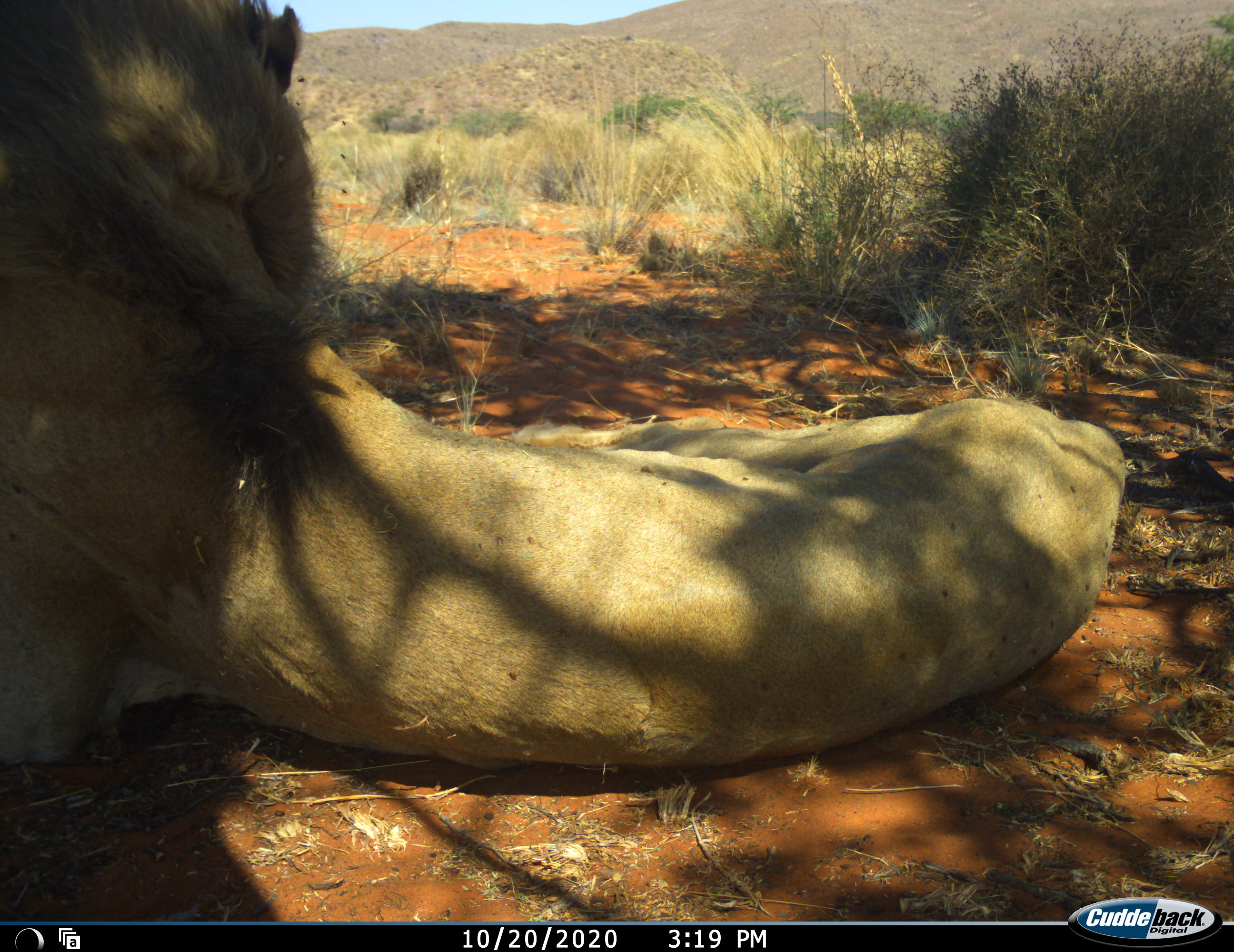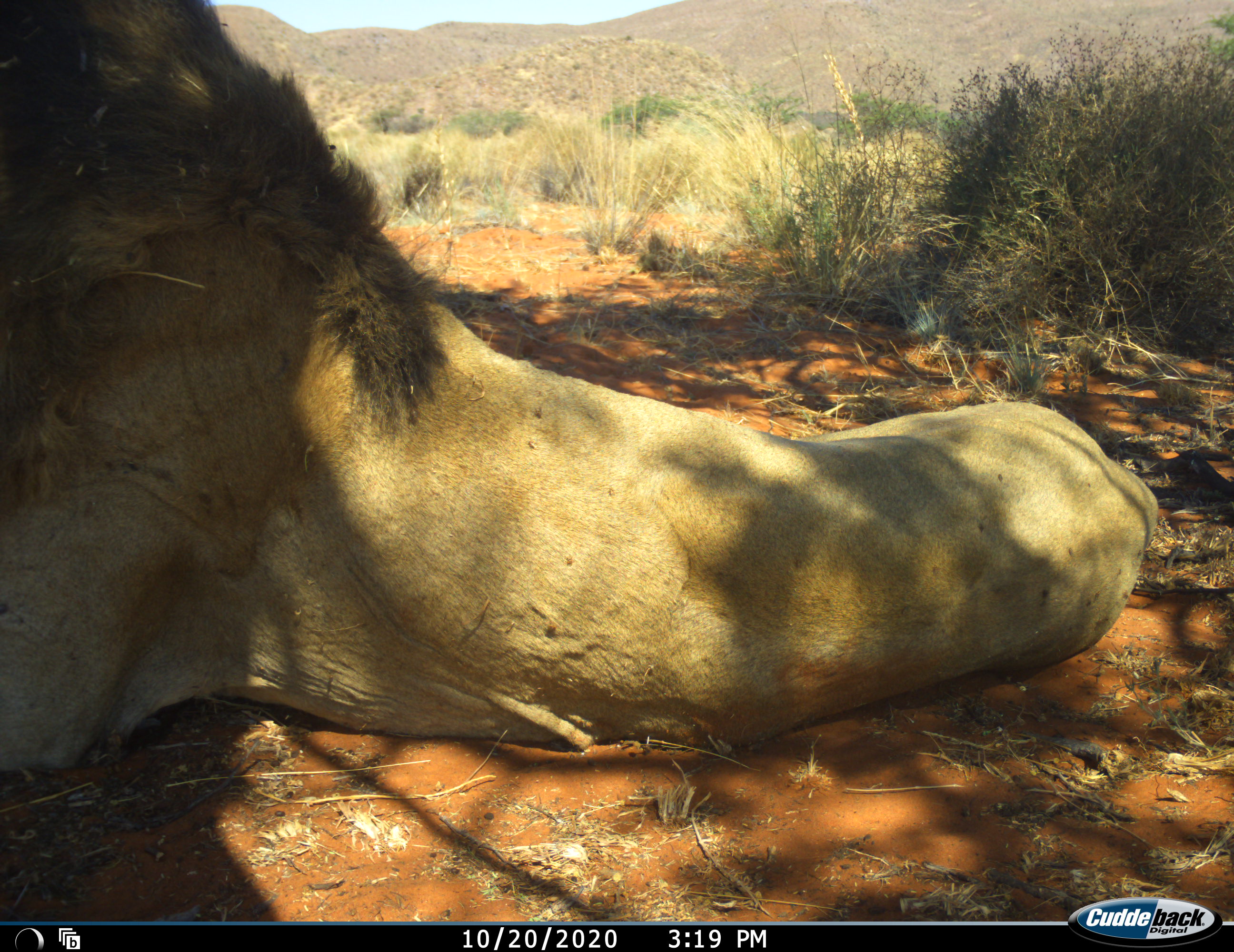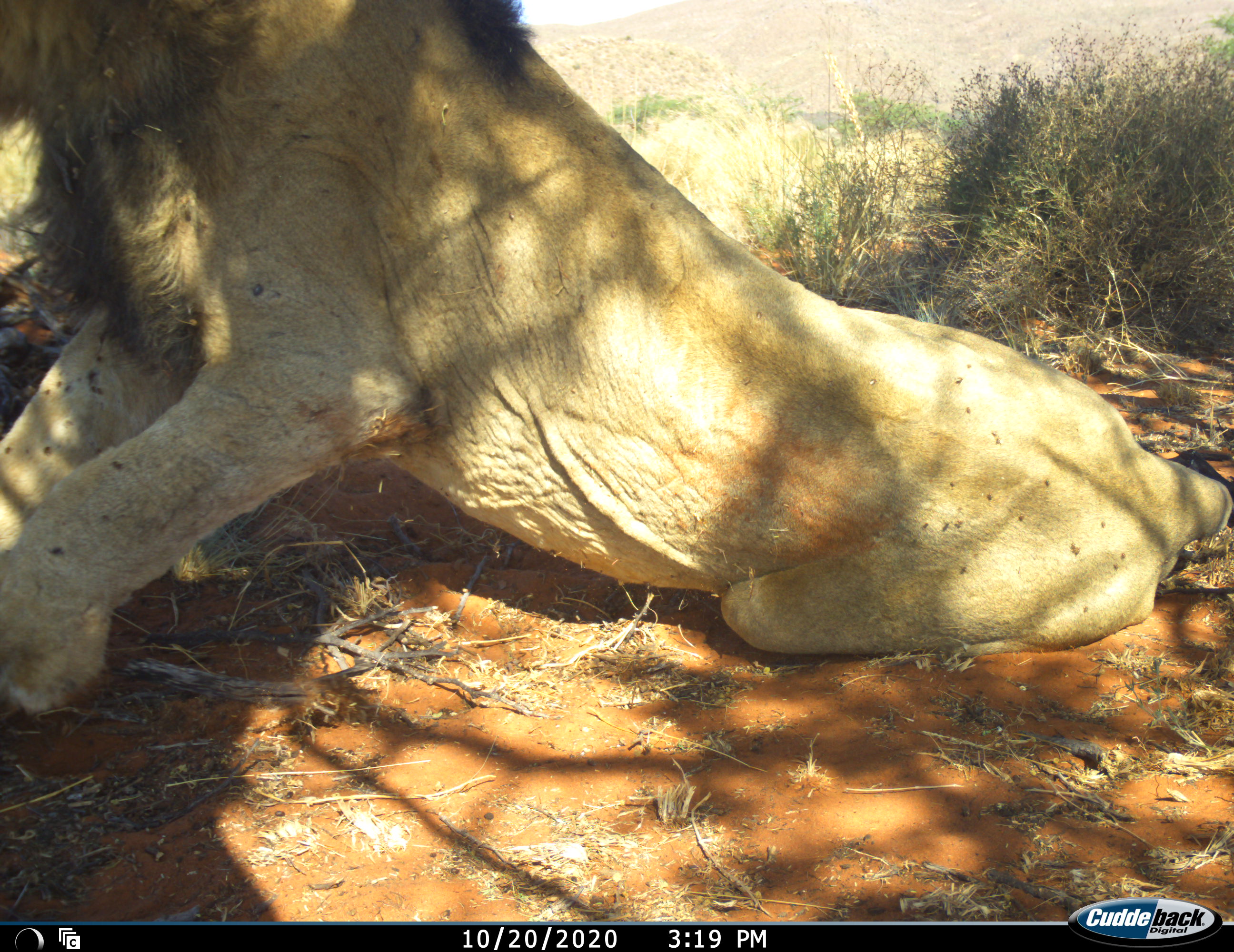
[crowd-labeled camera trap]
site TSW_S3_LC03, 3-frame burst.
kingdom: Animalia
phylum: Chordata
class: Mammalia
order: Carnivora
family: Felidae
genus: Panthera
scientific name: Panthera leo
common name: lion male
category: lionmale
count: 1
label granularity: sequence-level